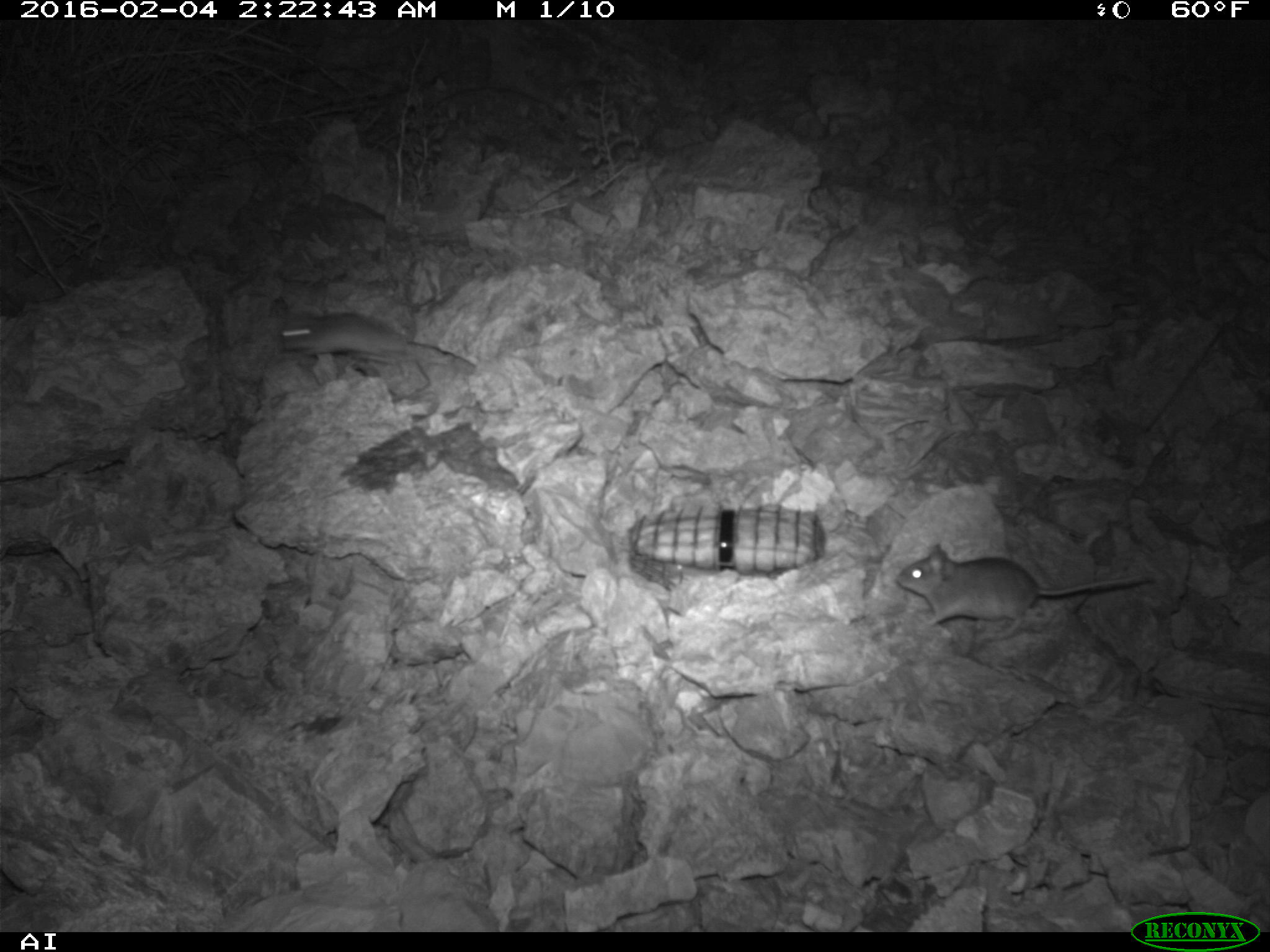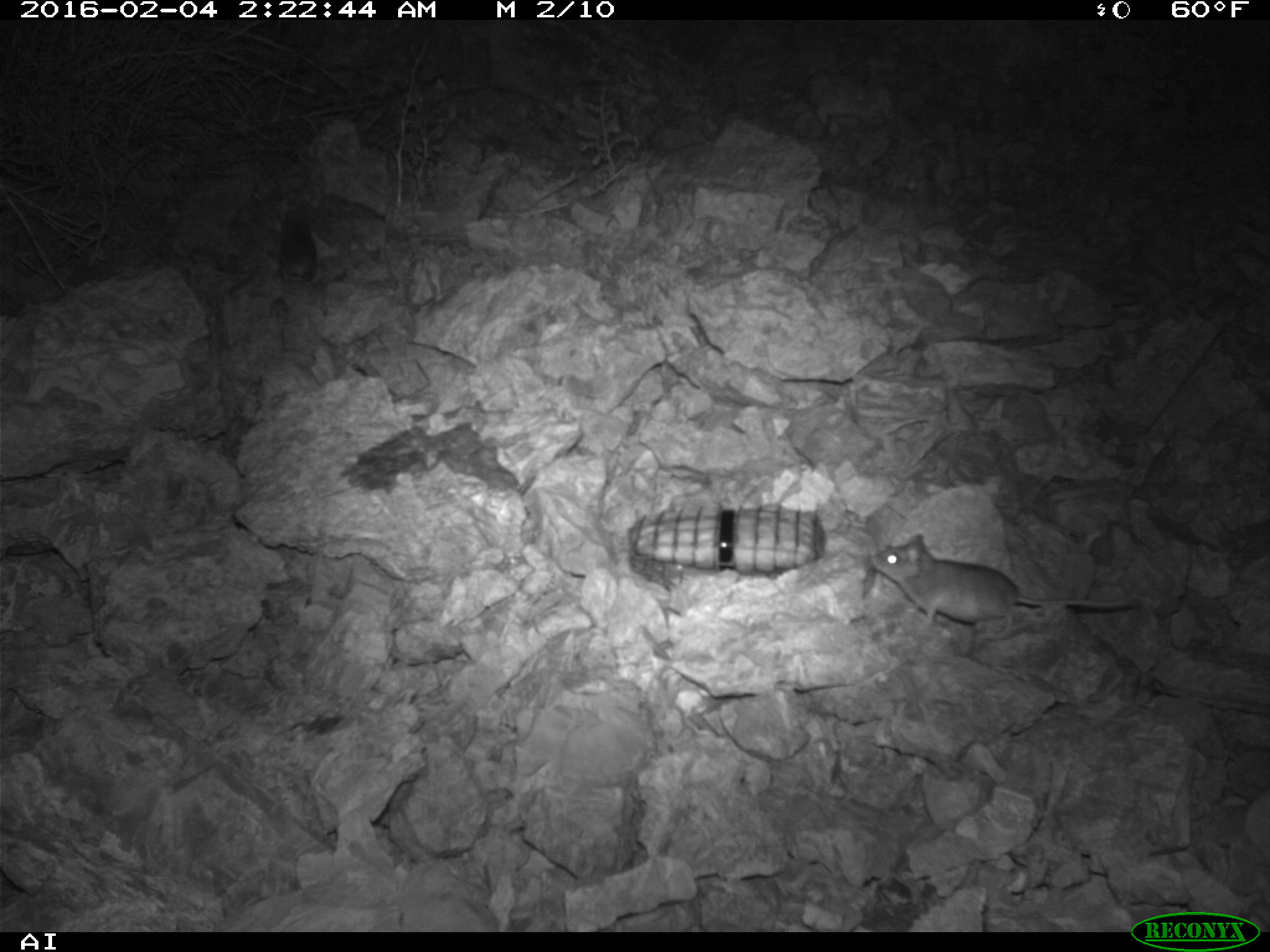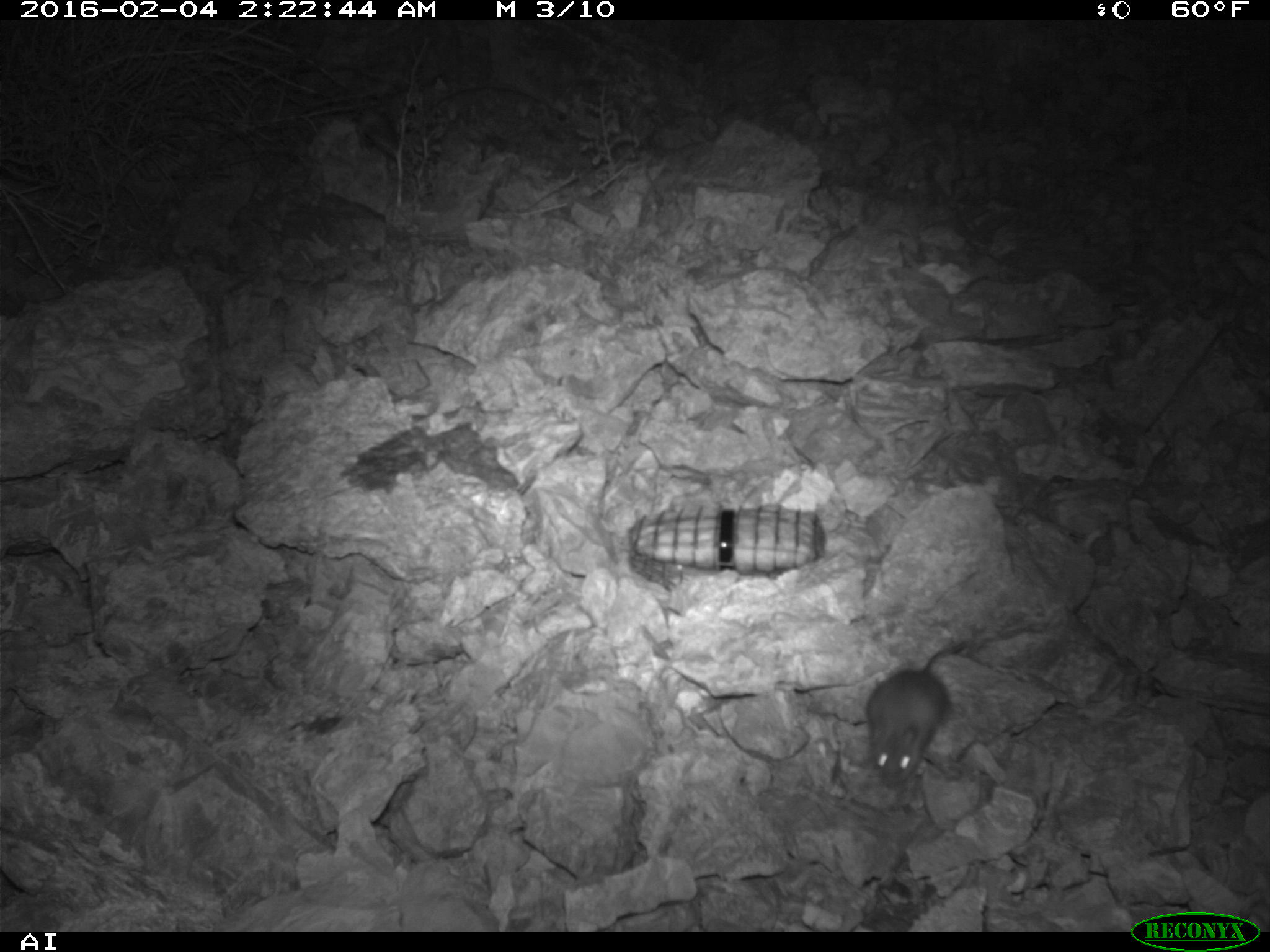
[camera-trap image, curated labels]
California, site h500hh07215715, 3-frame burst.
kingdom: Animalia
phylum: Chordata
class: Mammalia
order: Rodentia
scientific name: Rodentia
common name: rodent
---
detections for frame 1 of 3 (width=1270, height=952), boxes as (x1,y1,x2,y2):
rodent: (895,543,1152,629); (272,306,476,394)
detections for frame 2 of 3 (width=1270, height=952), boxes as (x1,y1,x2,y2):
rodent: (863,531,1143,643)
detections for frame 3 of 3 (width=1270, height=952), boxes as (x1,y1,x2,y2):
rodent: (865,641,968,787)